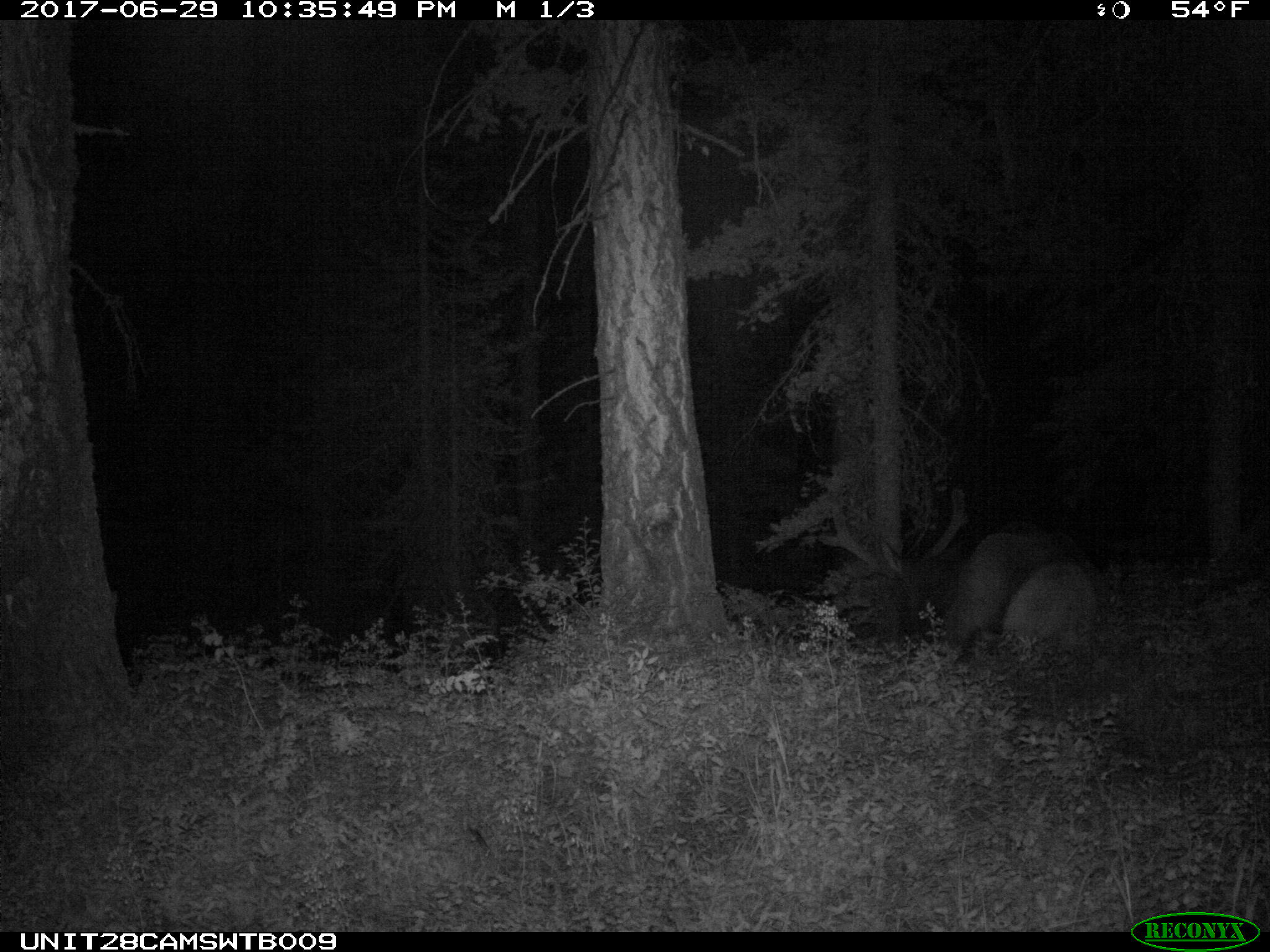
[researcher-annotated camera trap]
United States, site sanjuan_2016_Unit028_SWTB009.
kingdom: Animalia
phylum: Chordata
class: Mammalia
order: Artiodactyla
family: Cervidae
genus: Cervus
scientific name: Cervus elaphus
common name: red deer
Cervus elaphus (red deer).